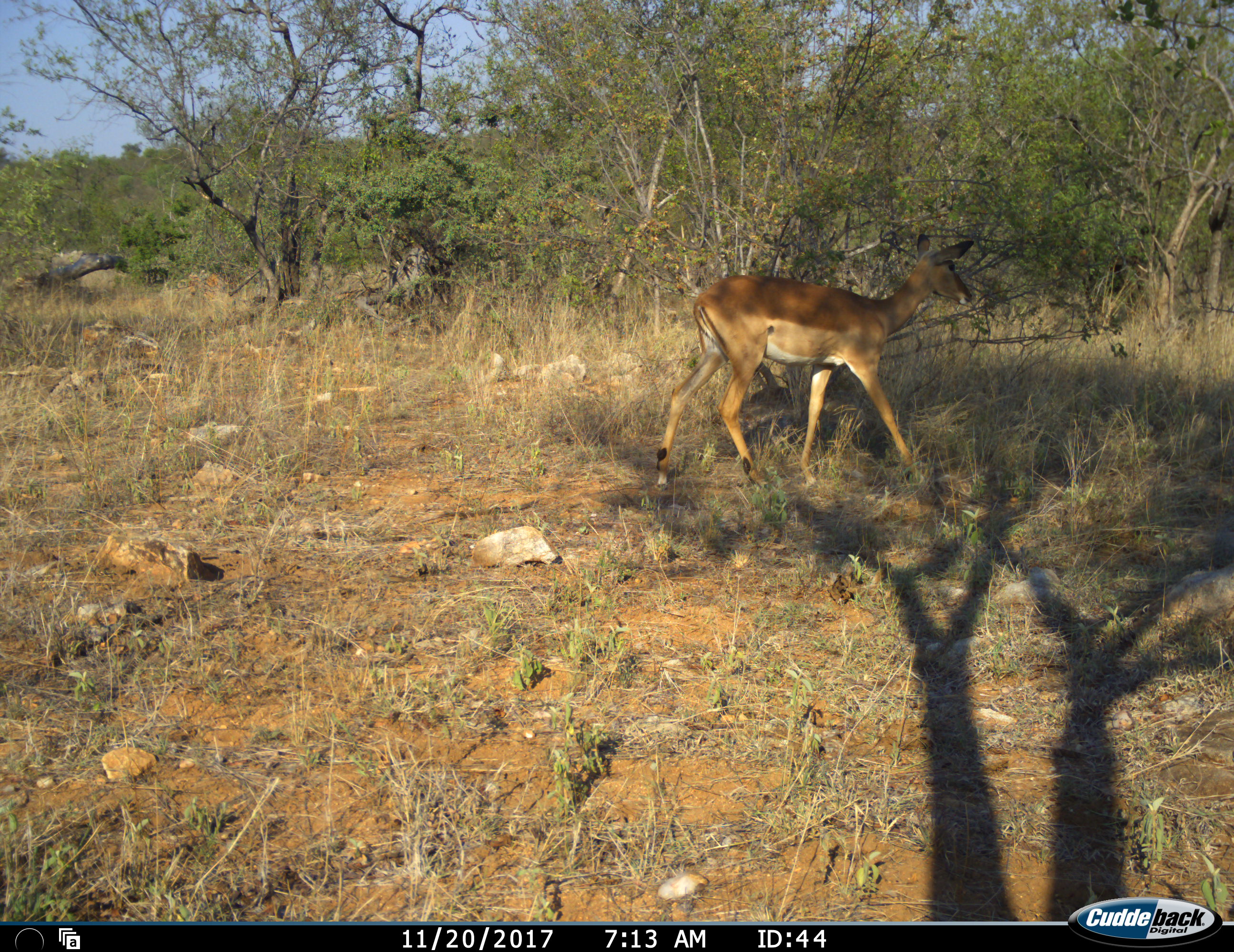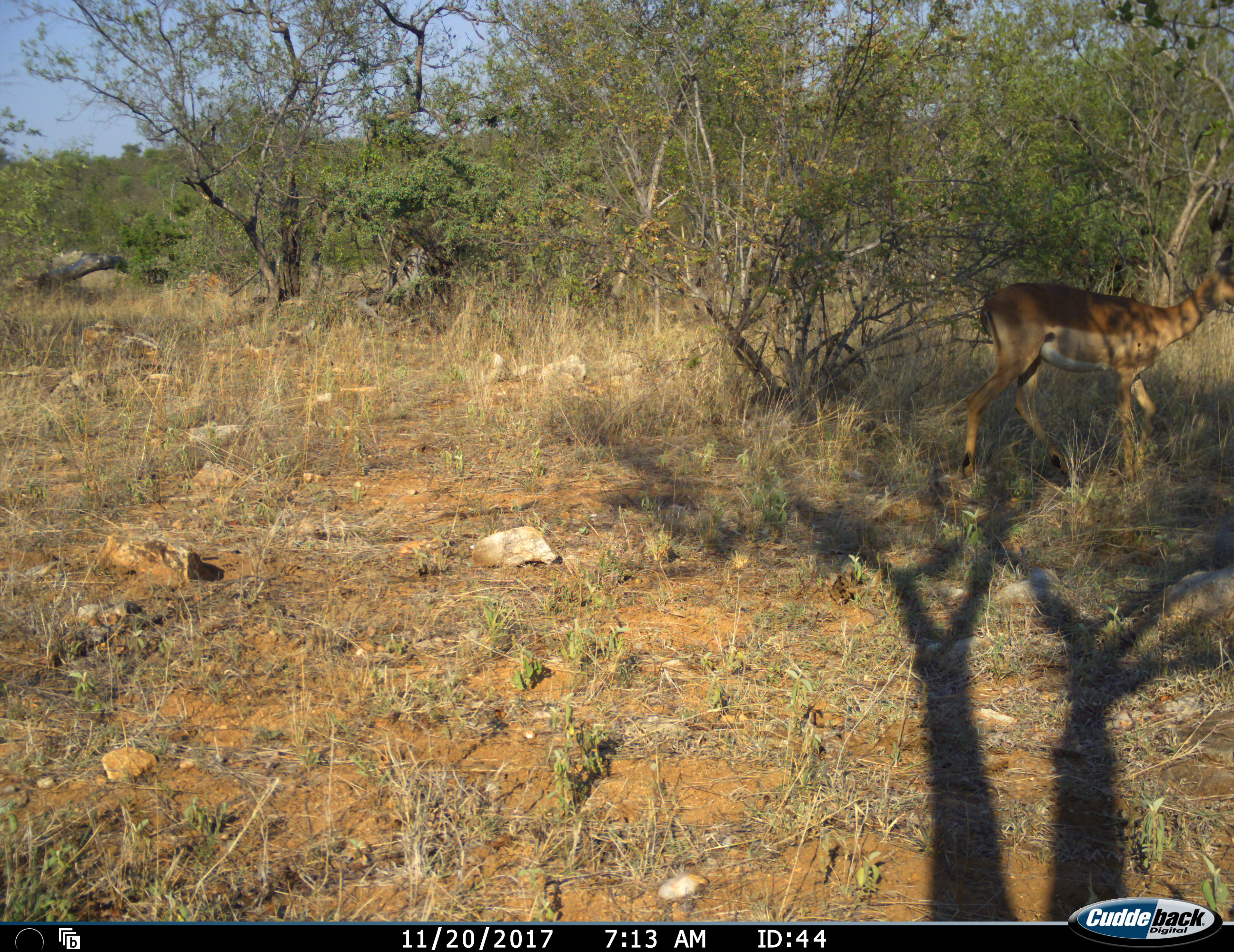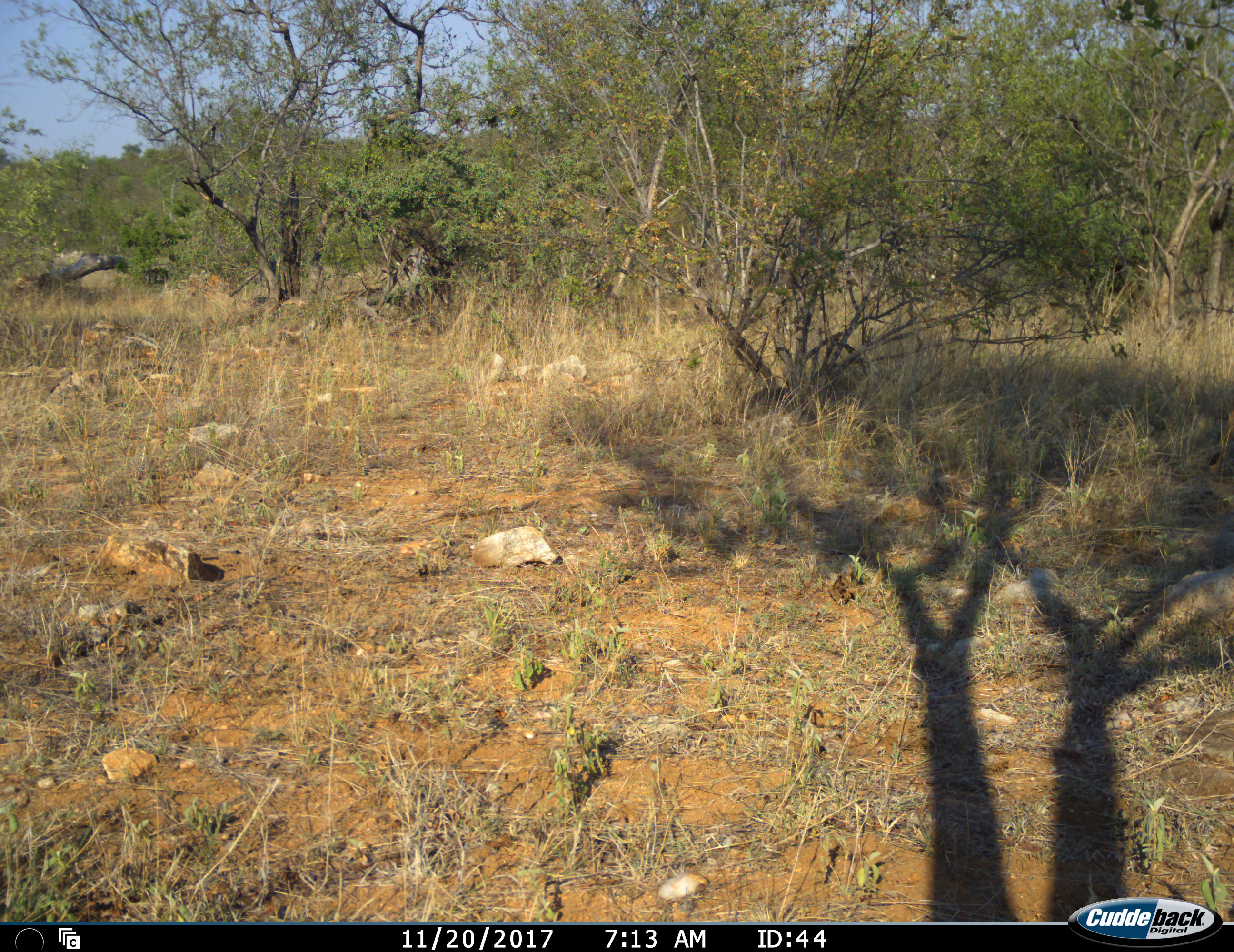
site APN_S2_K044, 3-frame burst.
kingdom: Animalia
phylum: Chordata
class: Mammalia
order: Artiodactyla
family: Bovidae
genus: Aepyceros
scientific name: Aepyceros melampus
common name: impala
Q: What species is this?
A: Impala (Aepyceros melampus).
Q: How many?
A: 1.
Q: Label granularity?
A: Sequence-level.